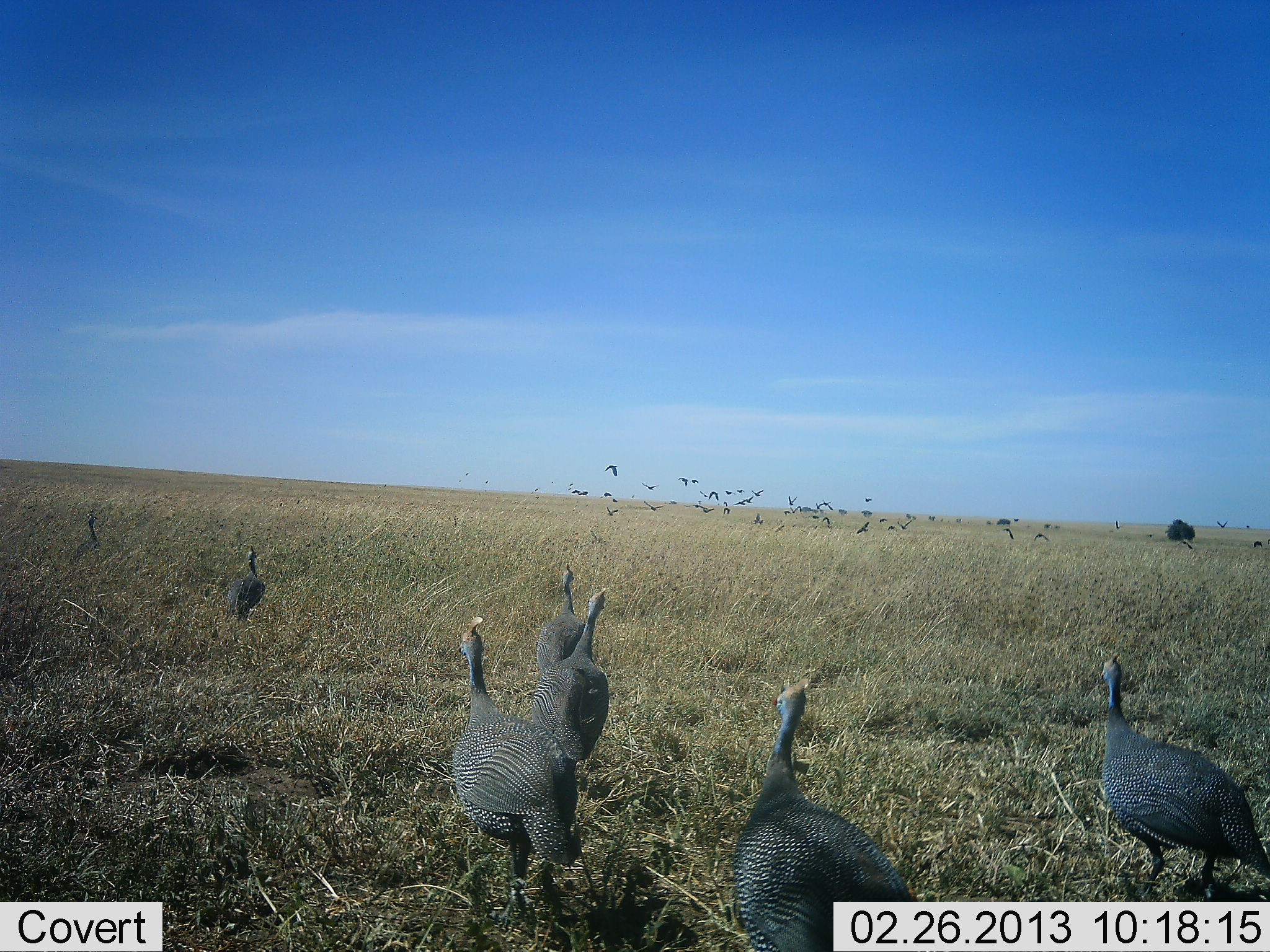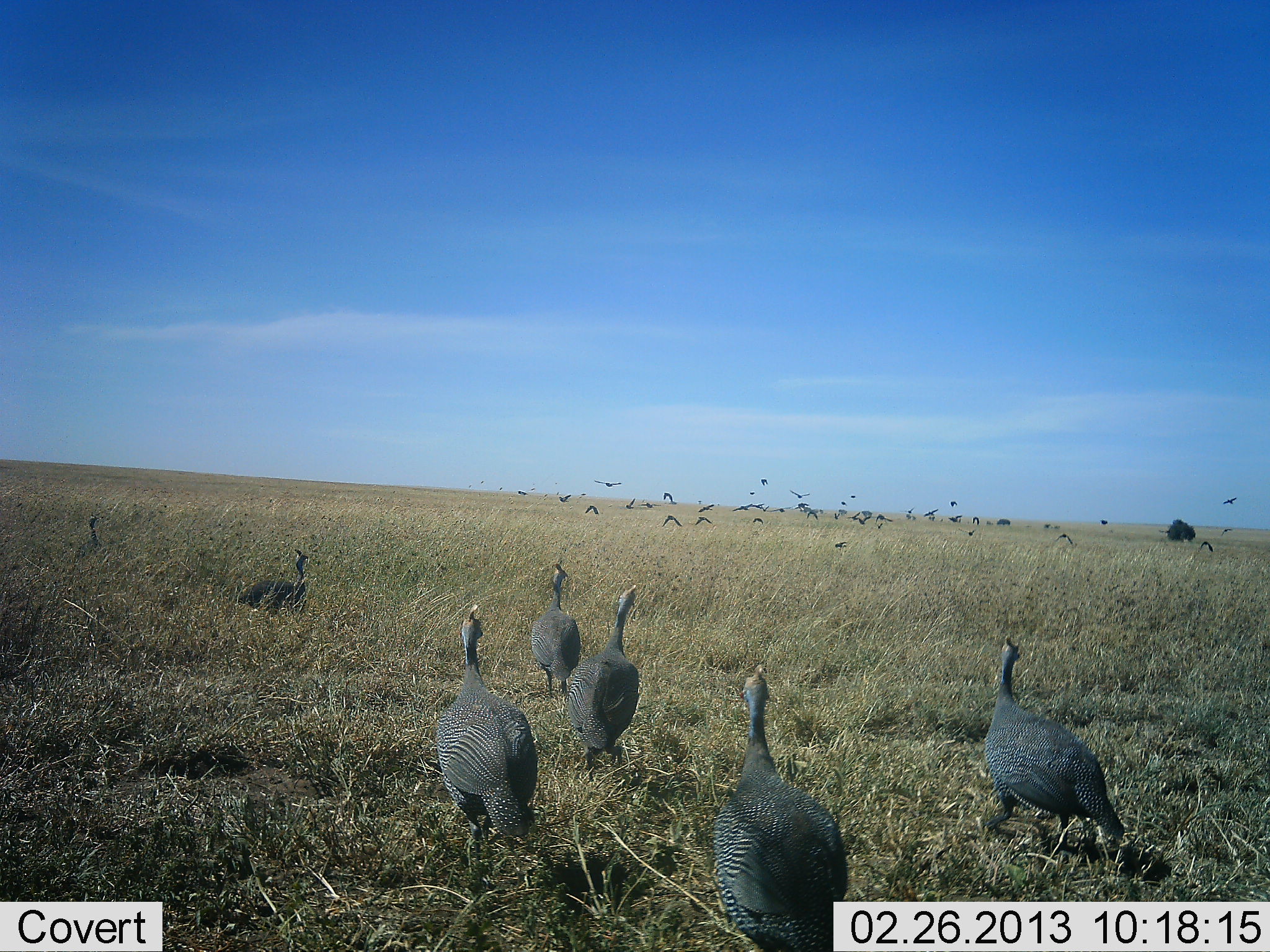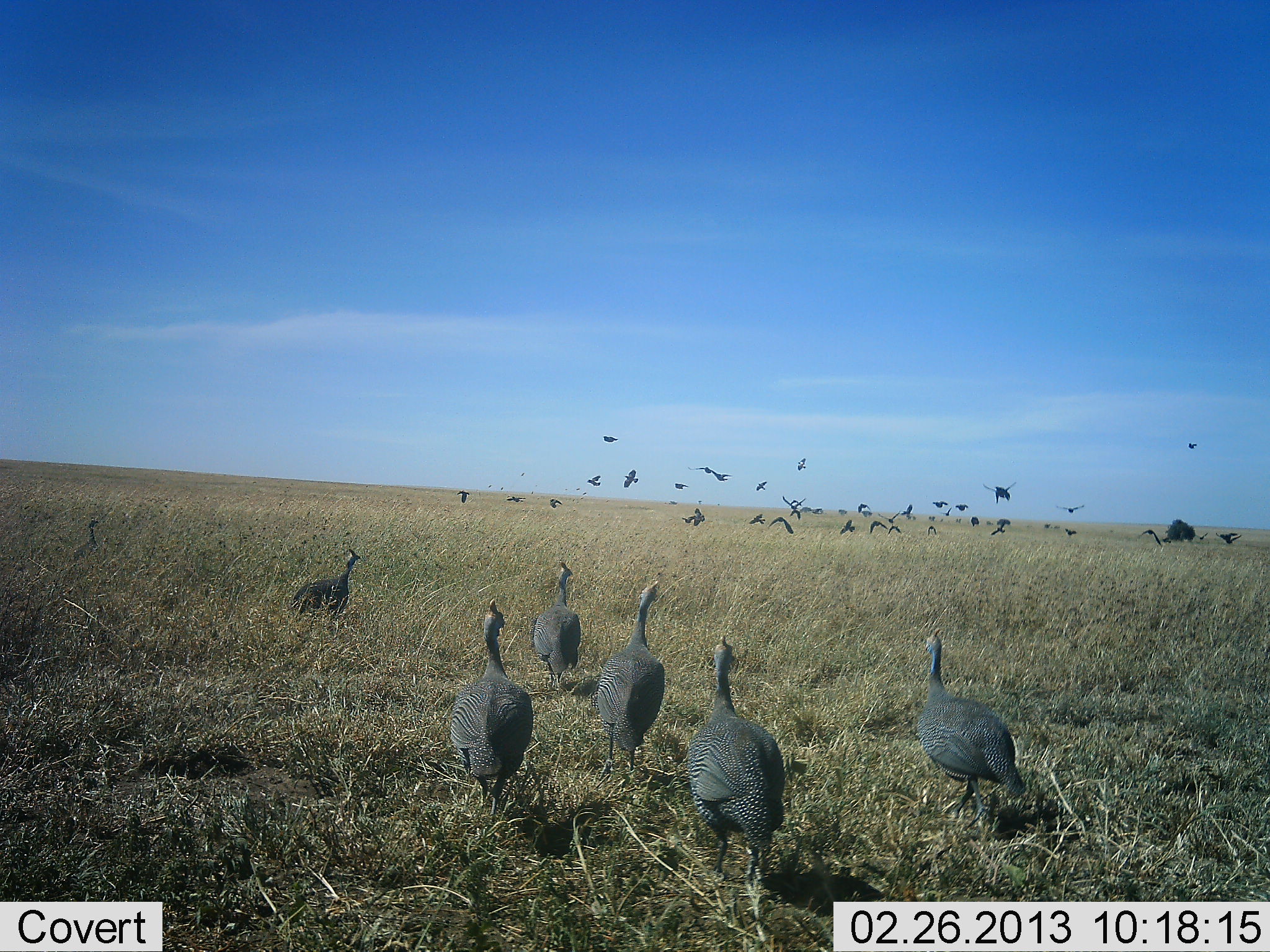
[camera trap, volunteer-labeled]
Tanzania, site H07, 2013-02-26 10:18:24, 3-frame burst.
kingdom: Animalia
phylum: Chordata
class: Aves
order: Galliformes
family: Numididae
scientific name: Numididae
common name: guinea fowl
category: guineafowl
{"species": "guineafowl (guinea fowl) (Numididae)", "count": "7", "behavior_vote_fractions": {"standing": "30%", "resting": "0%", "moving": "85%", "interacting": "0%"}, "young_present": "0%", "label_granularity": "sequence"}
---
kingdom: Animalia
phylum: Chordata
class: Aves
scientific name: Aves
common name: bird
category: otherbird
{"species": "otherbird (bird) (Aves)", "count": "11-50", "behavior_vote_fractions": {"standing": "0%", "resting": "7%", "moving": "93%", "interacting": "7%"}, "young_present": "0%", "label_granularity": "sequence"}